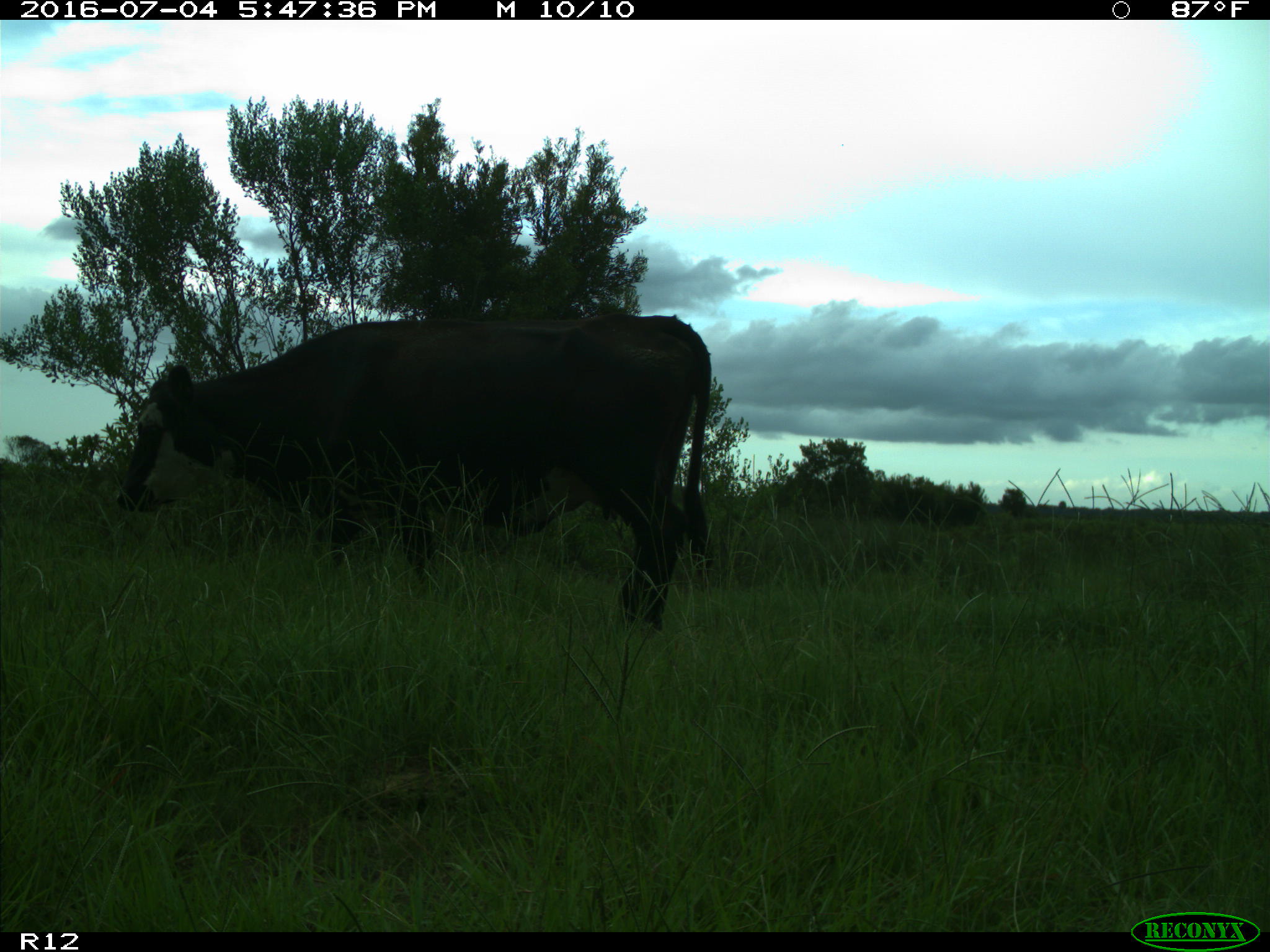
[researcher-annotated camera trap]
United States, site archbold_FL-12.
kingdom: Animalia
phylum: Chordata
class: Mammalia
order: Artiodactyla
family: Bovidae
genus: Bos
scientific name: Bos taurus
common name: domestic cow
Bos taurus (domestic cow).